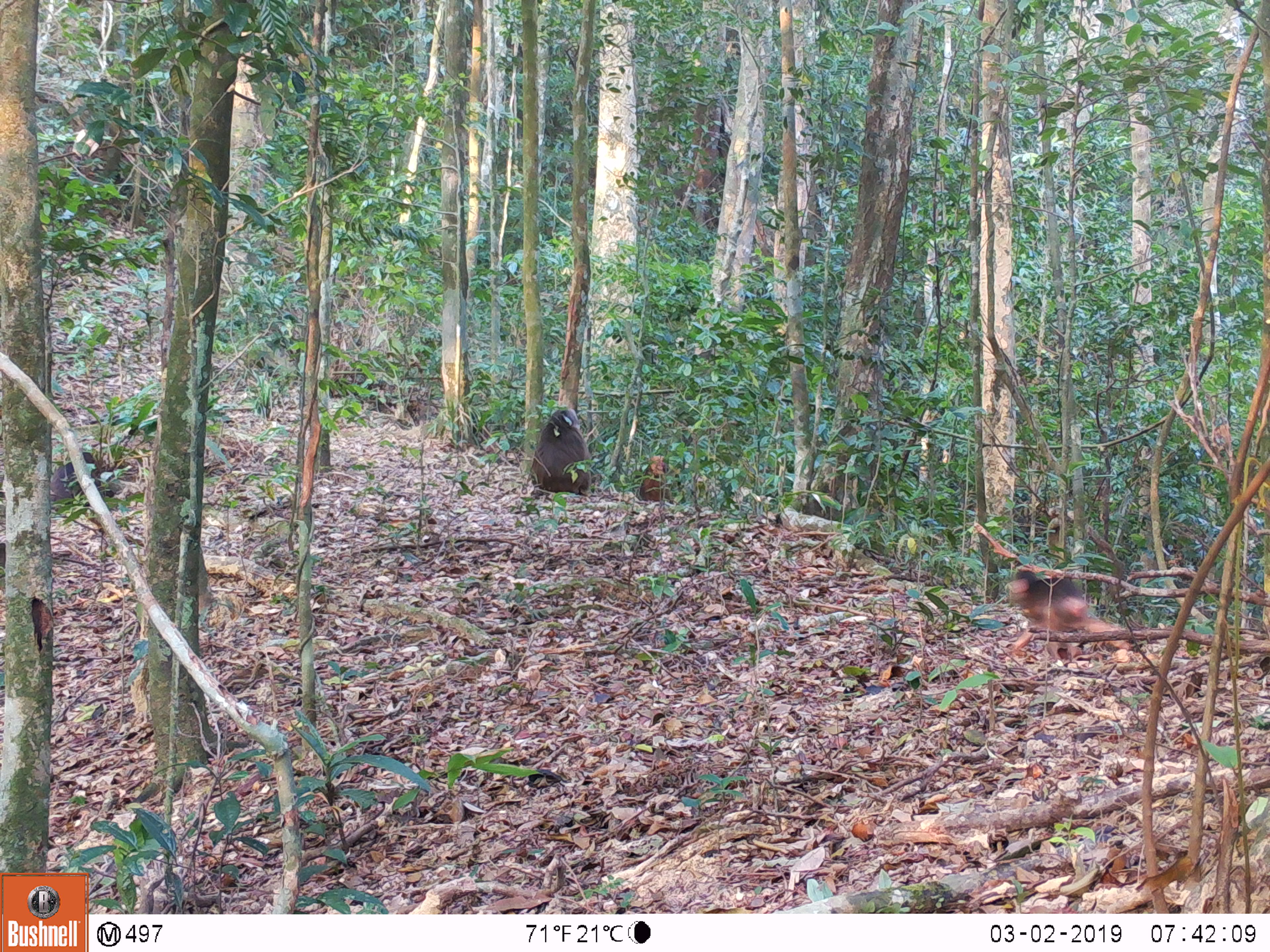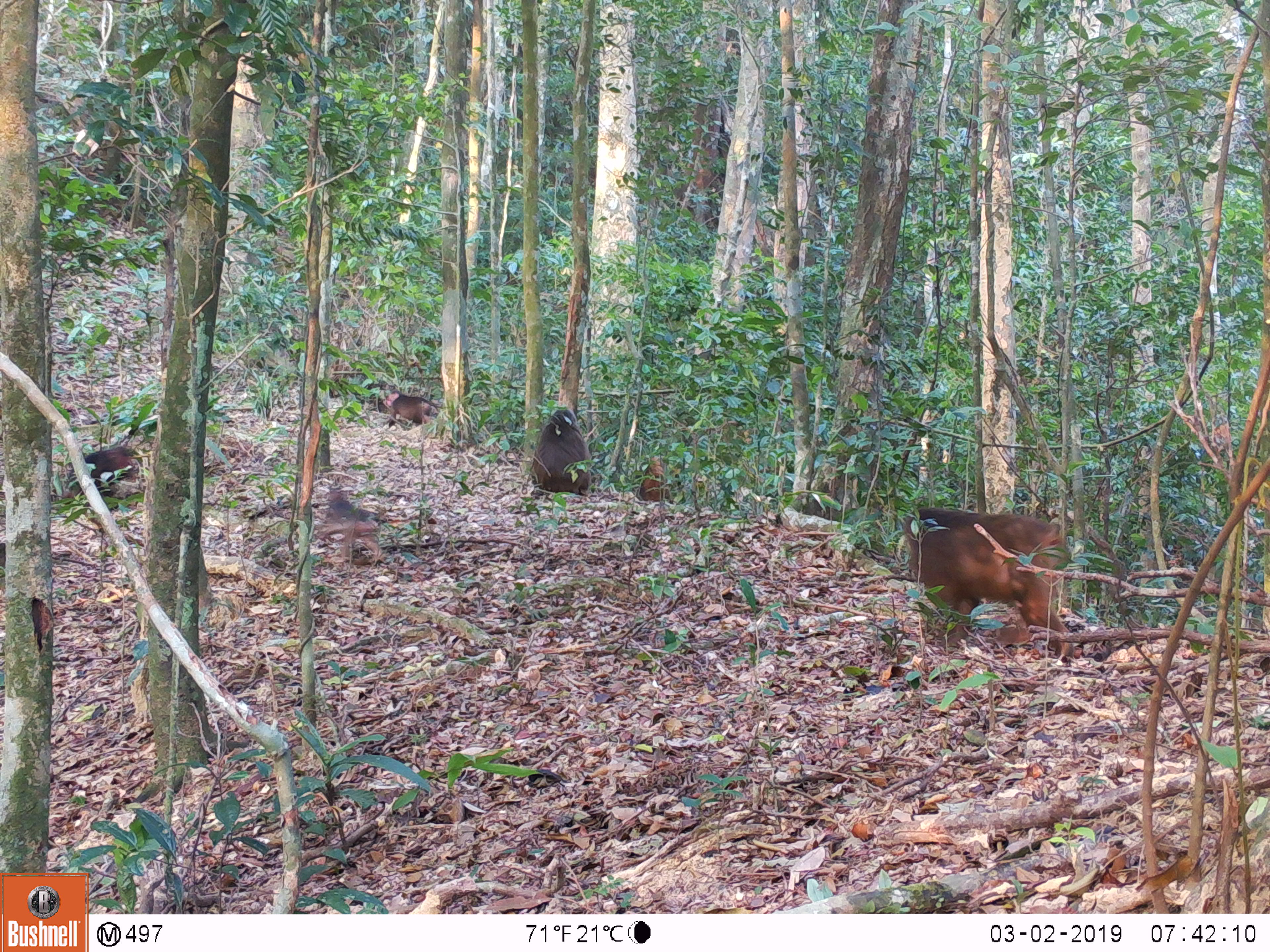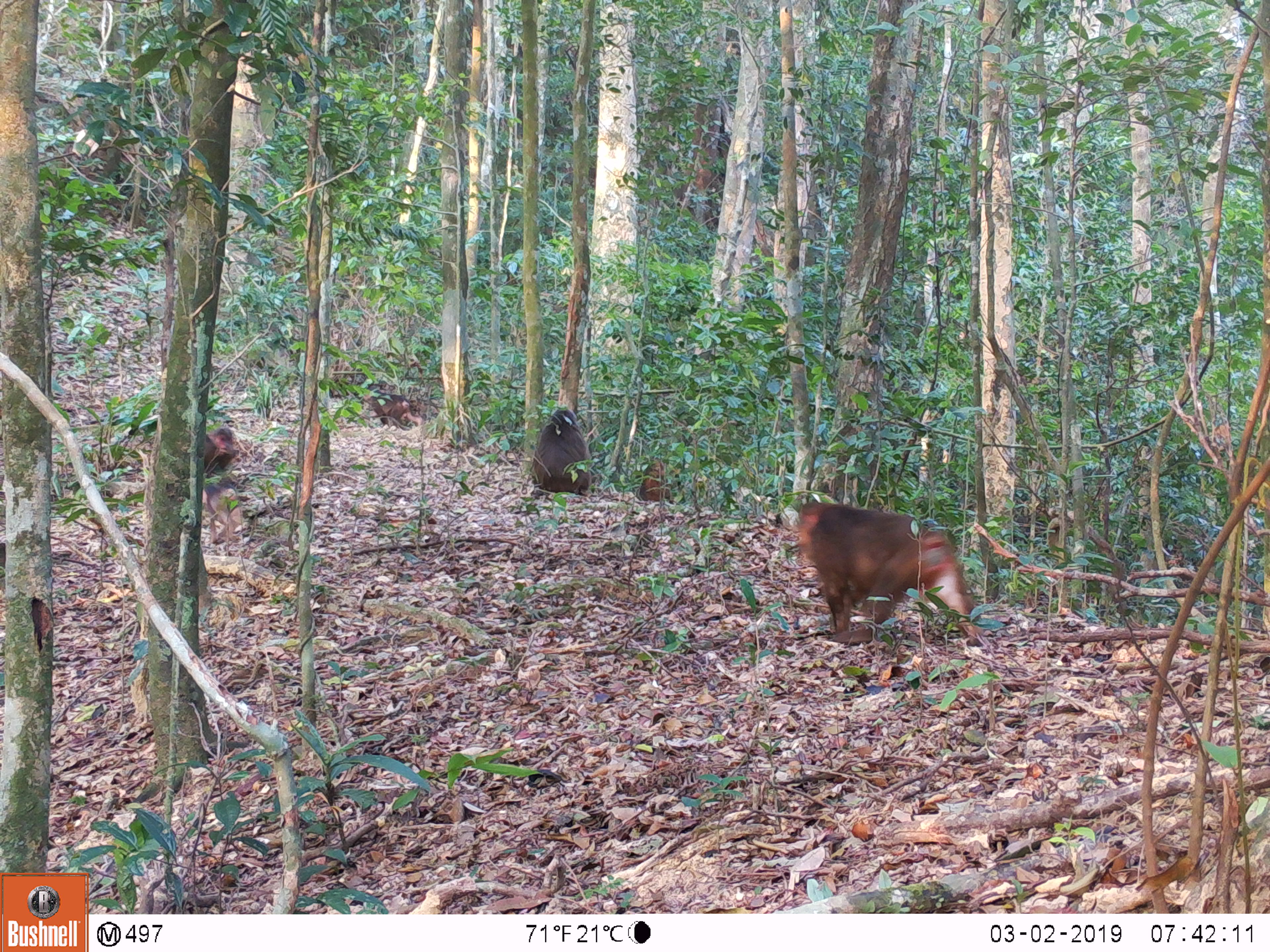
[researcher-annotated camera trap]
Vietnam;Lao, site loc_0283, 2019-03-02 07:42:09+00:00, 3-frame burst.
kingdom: Animalia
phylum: Chordata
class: Mammalia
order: Primates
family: Cercopithecidae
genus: Macaca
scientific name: Macaca arctoides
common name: stump-tailed macaque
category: stump tailed macaque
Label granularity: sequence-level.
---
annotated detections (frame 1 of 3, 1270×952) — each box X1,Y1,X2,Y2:
stump tailed macaque: 1007,571,1088,667; 530,408,591,494; 50,452,114,501; 635,460,673,502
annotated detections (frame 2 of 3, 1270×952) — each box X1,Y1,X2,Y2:
stump tailed macaque: 904,507,1075,662; 316,491,388,564; 533,408,592,495; 64,446,140,499; 382,389,431,431; 637,455,671,503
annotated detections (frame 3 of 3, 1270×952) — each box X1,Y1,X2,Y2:
stump tailed macaque: 792,500,983,647; 533,408,592,494; 202,482,244,548; 363,385,423,426; 204,426,235,478